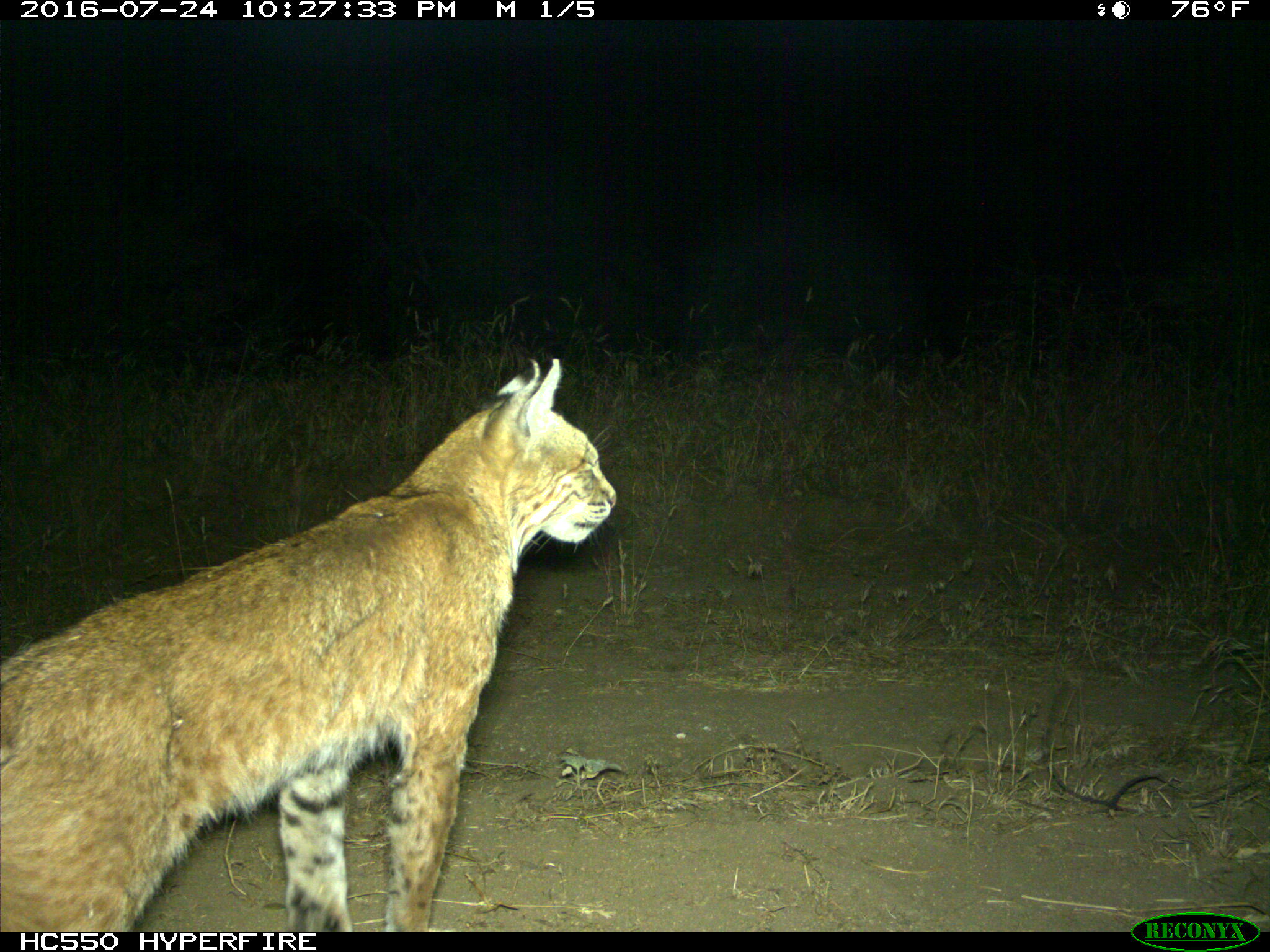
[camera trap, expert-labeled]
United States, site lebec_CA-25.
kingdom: Animalia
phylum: Chordata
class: Mammalia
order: Carnivora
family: Felidae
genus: Lynx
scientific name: Lynx rufus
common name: bobcat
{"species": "Lynx rufus (bobcat)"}